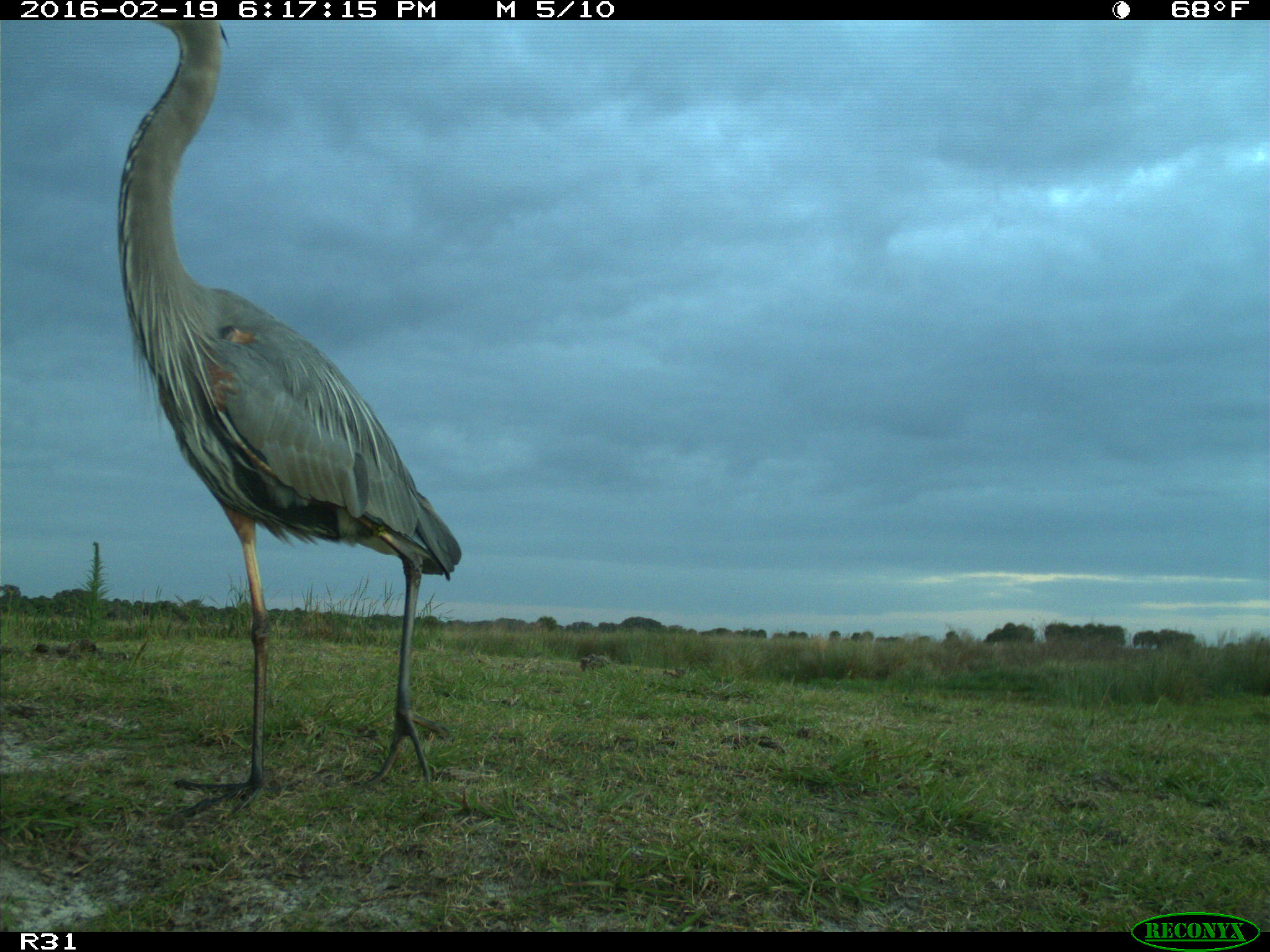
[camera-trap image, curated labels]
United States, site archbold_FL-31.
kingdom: Animalia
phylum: Chordata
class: Aves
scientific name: Aves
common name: birds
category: unidentified bird